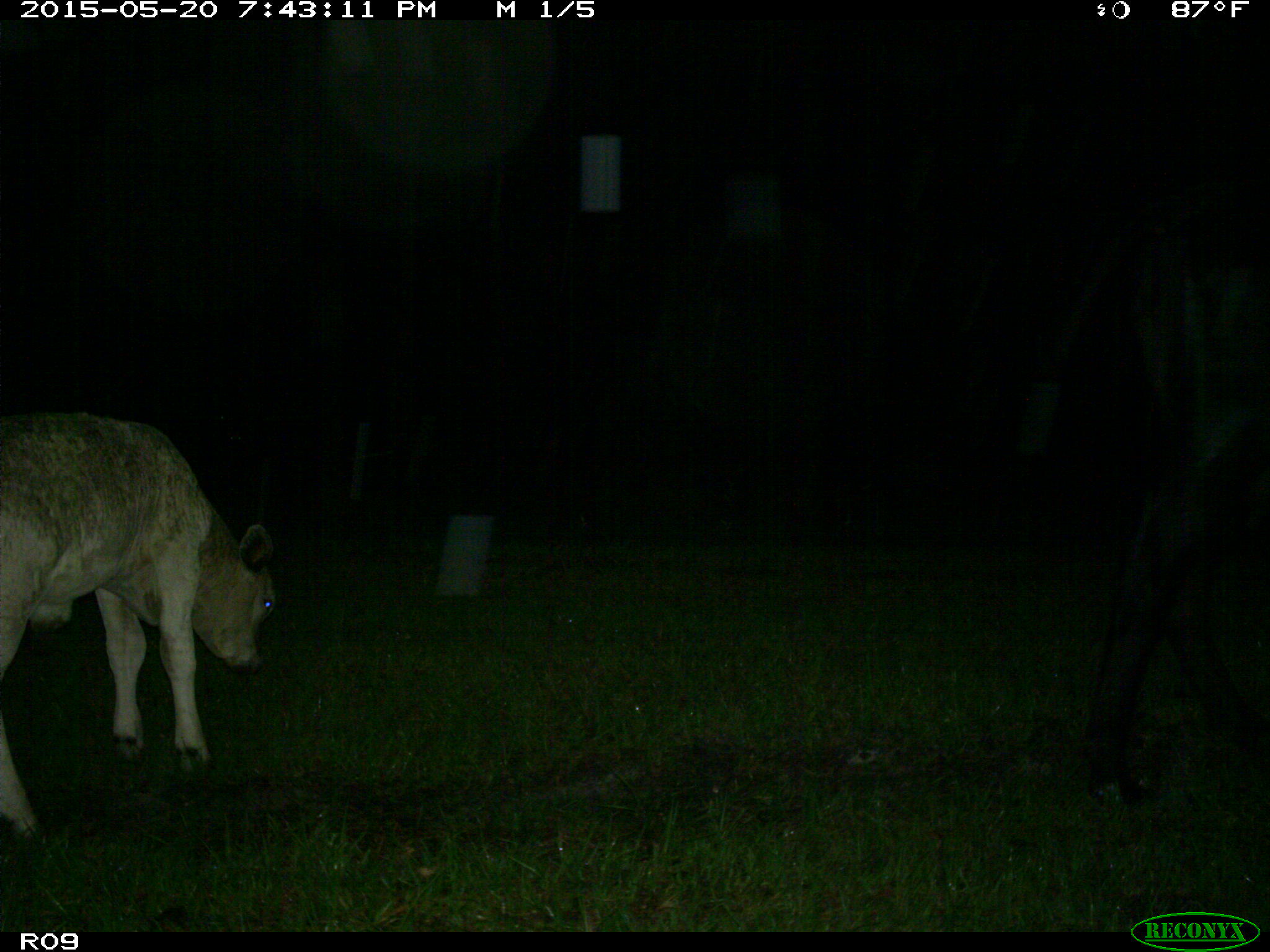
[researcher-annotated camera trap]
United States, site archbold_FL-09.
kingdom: Animalia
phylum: Chordata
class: Mammalia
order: Artiodactyla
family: Bovidae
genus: Bos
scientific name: Bos taurus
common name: domestic cow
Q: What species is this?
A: Bos taurus (domestic cow).